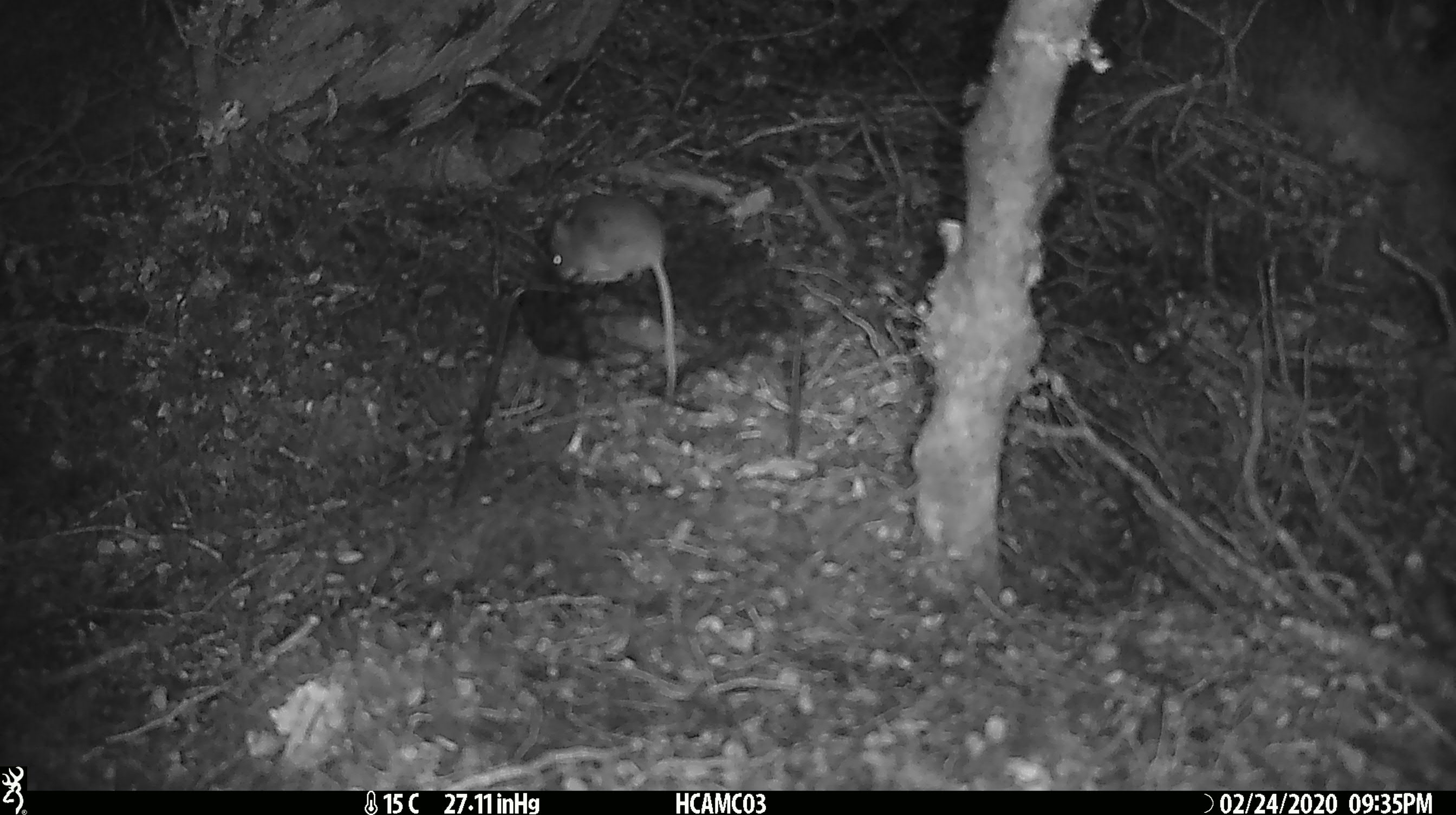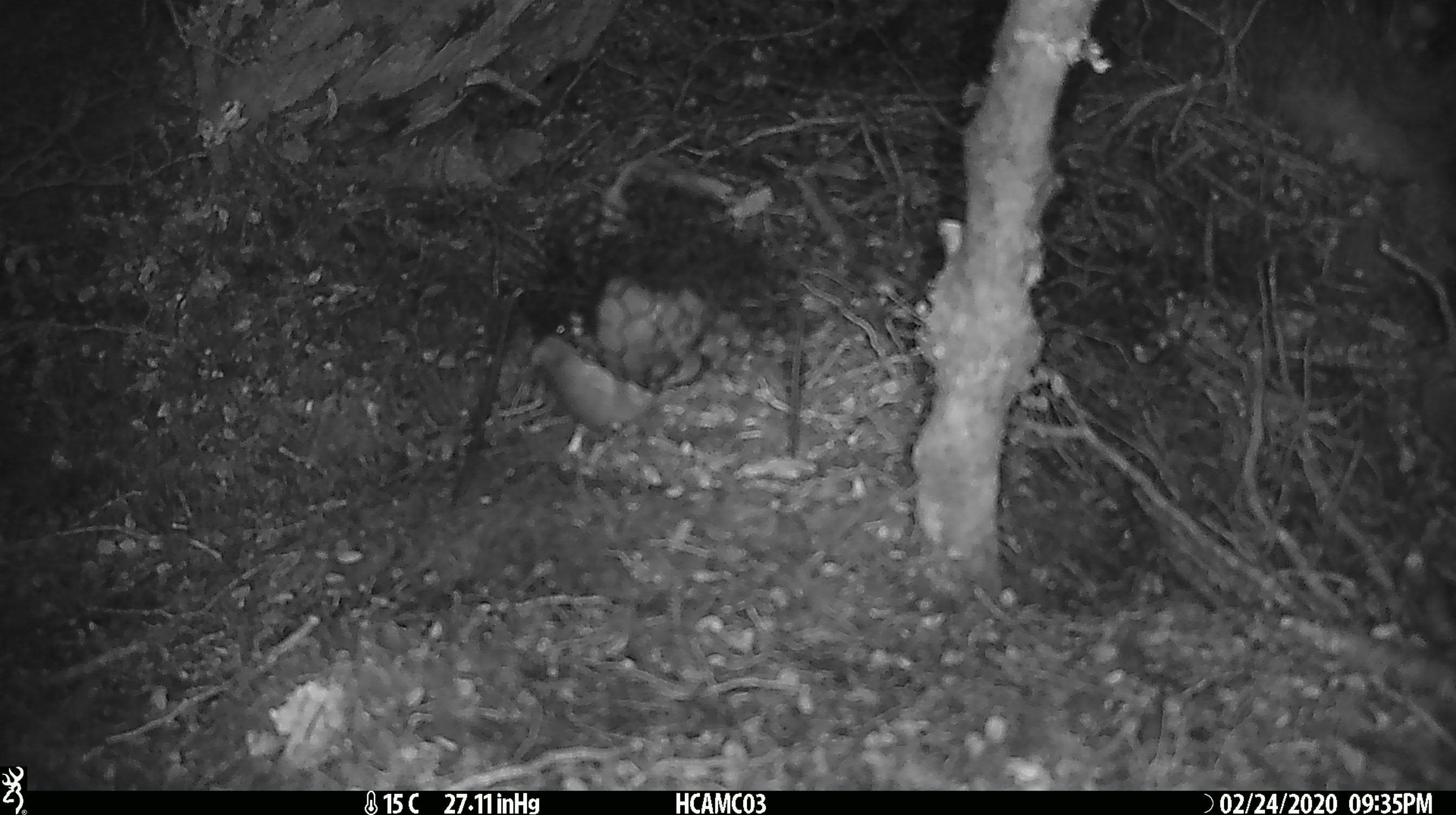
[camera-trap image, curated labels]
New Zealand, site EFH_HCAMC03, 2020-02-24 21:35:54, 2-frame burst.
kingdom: Animalia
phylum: Chordata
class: Mammalia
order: Rodentia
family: Muridae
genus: Mus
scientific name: Mus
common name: mouse